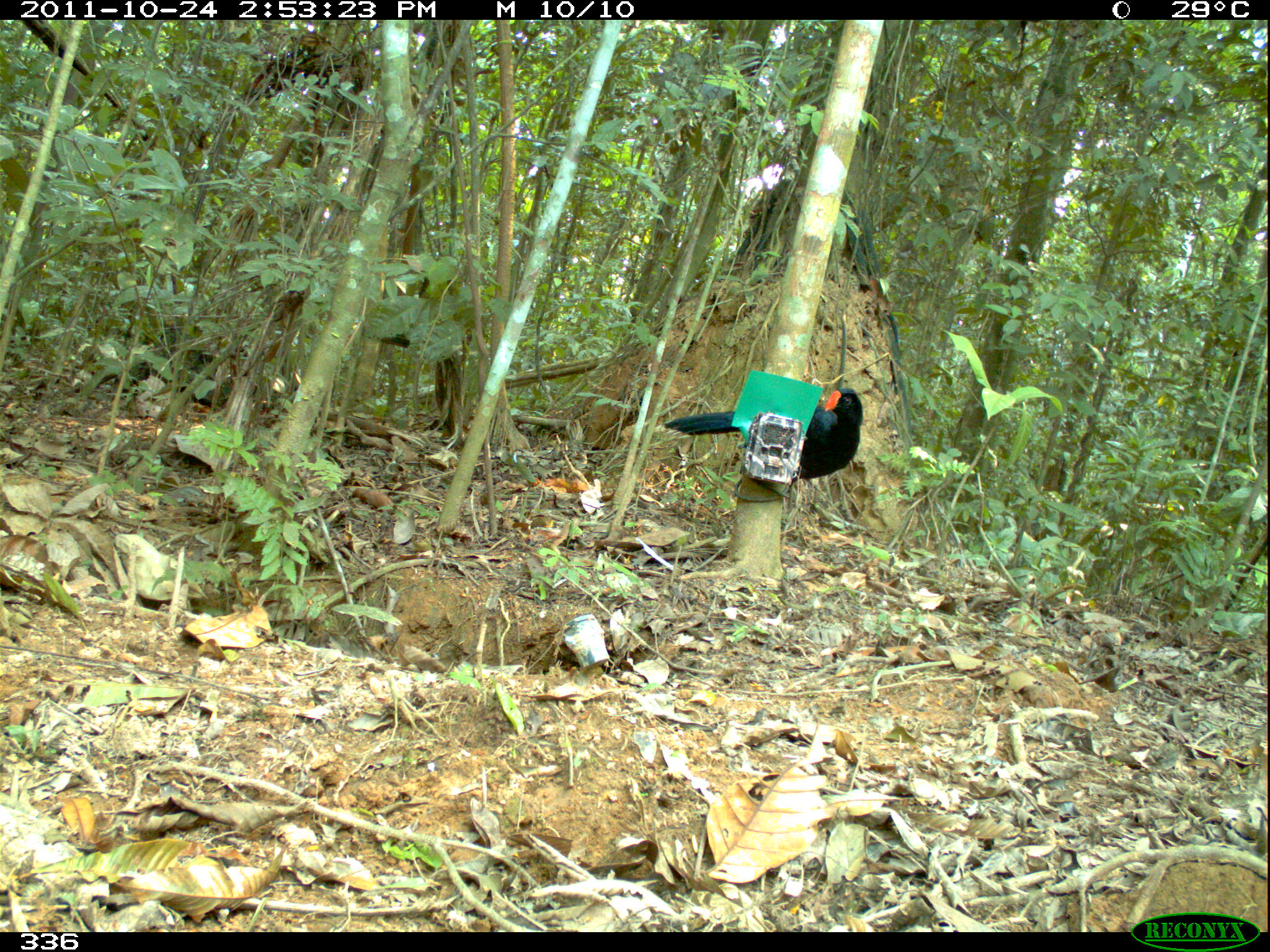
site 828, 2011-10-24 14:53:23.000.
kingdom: Animalia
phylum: Chordata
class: Aves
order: Galliformes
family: Cracidae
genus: Mitu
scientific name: Mitu tuberosum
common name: razor-billed curassow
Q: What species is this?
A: Mitu tuberosum (razor-billed curassow).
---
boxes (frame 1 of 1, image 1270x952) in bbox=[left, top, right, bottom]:
mitu tuberosum: bbox=[663, 387, 863, 486]